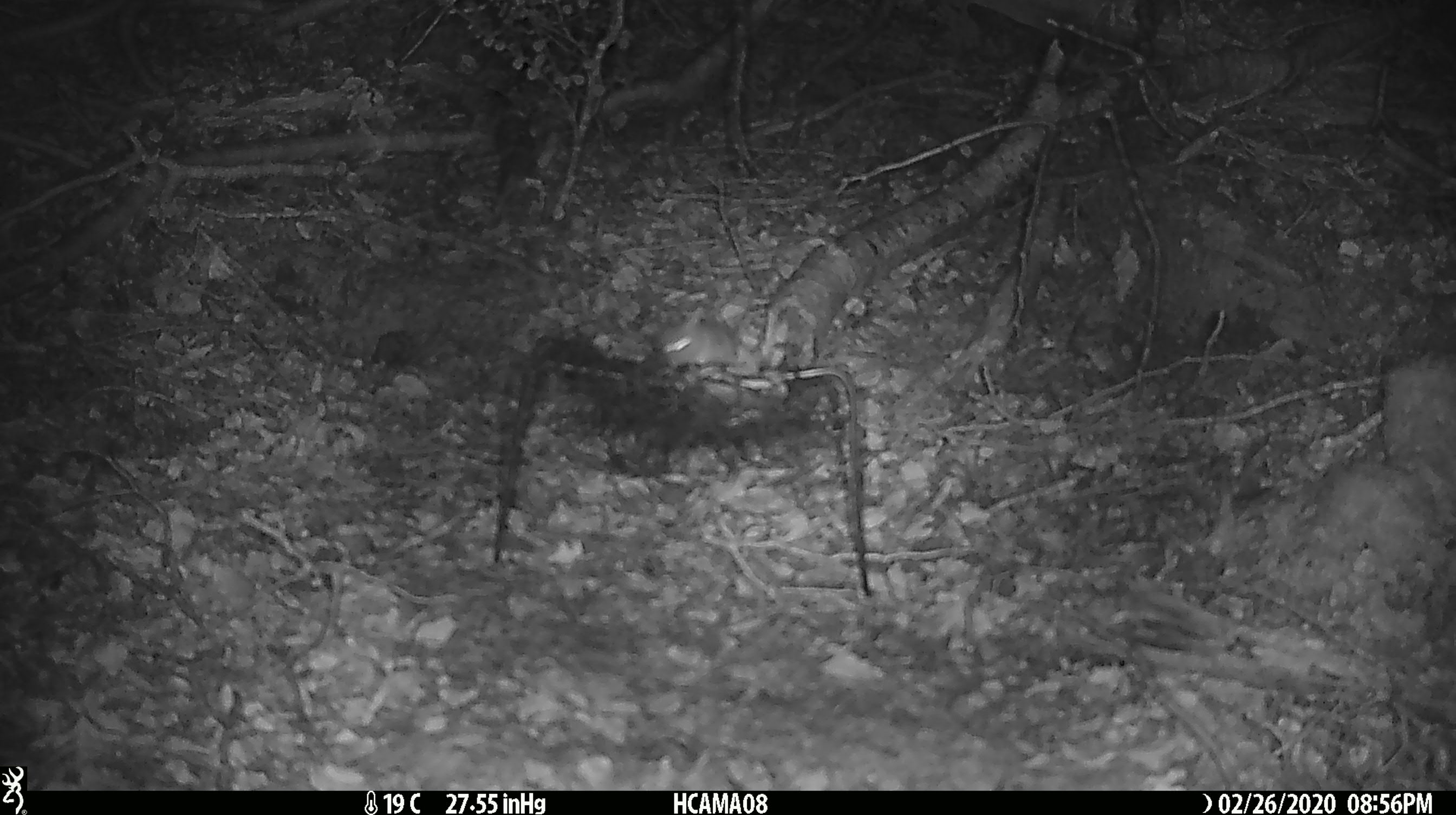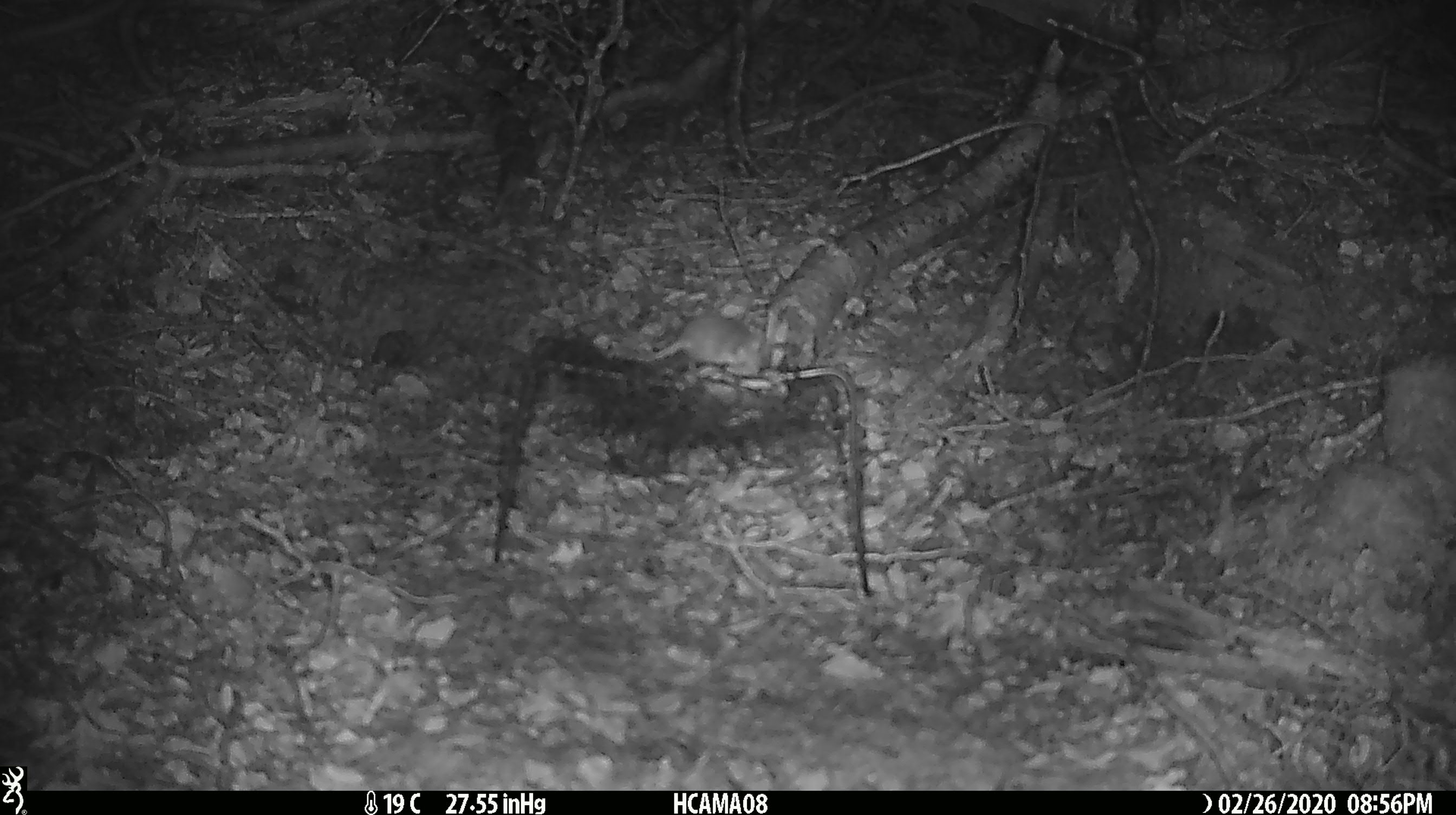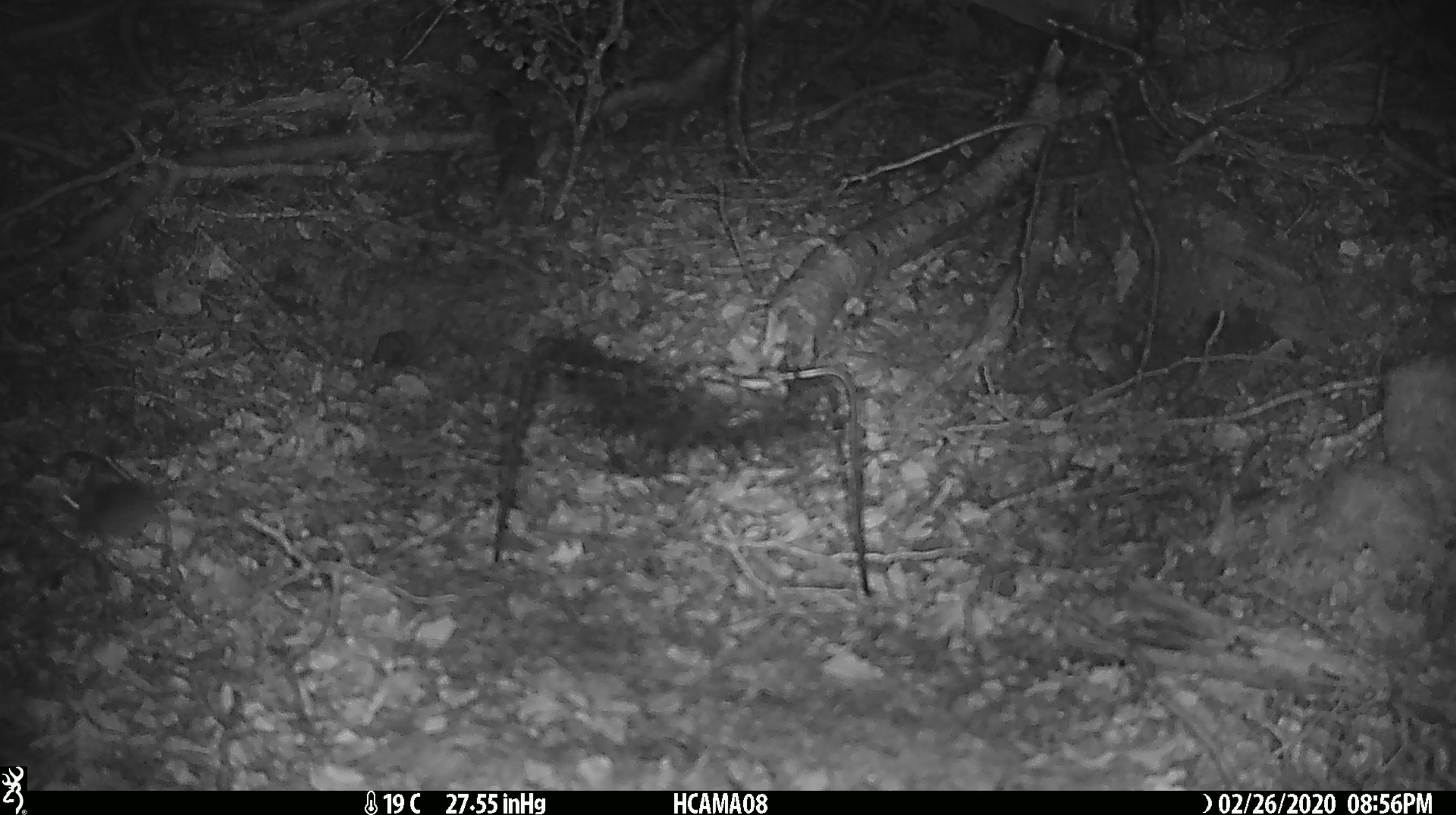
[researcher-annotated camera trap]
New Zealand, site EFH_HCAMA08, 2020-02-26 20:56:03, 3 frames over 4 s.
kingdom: Animalia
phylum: Chordata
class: Mammalia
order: Rodentia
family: Muridae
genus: Mus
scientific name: Mus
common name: mouse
Mouse (Mus).